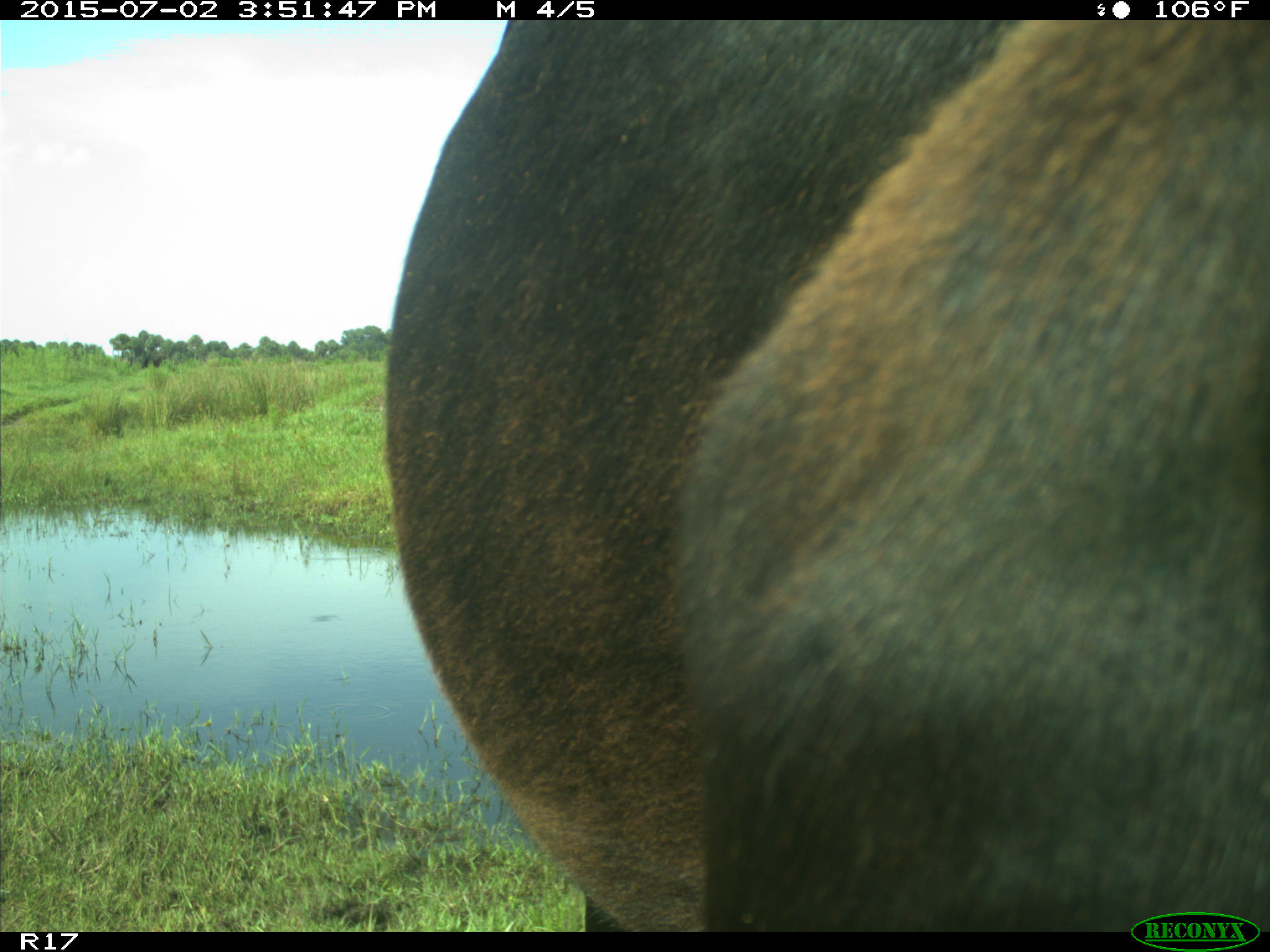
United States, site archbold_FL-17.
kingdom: Animalia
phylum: Chordata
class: Mammalia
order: Artiodactyla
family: Bovidae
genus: Bos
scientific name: Bos taurus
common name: domestic cow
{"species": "Bos taurus (domestic cow)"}